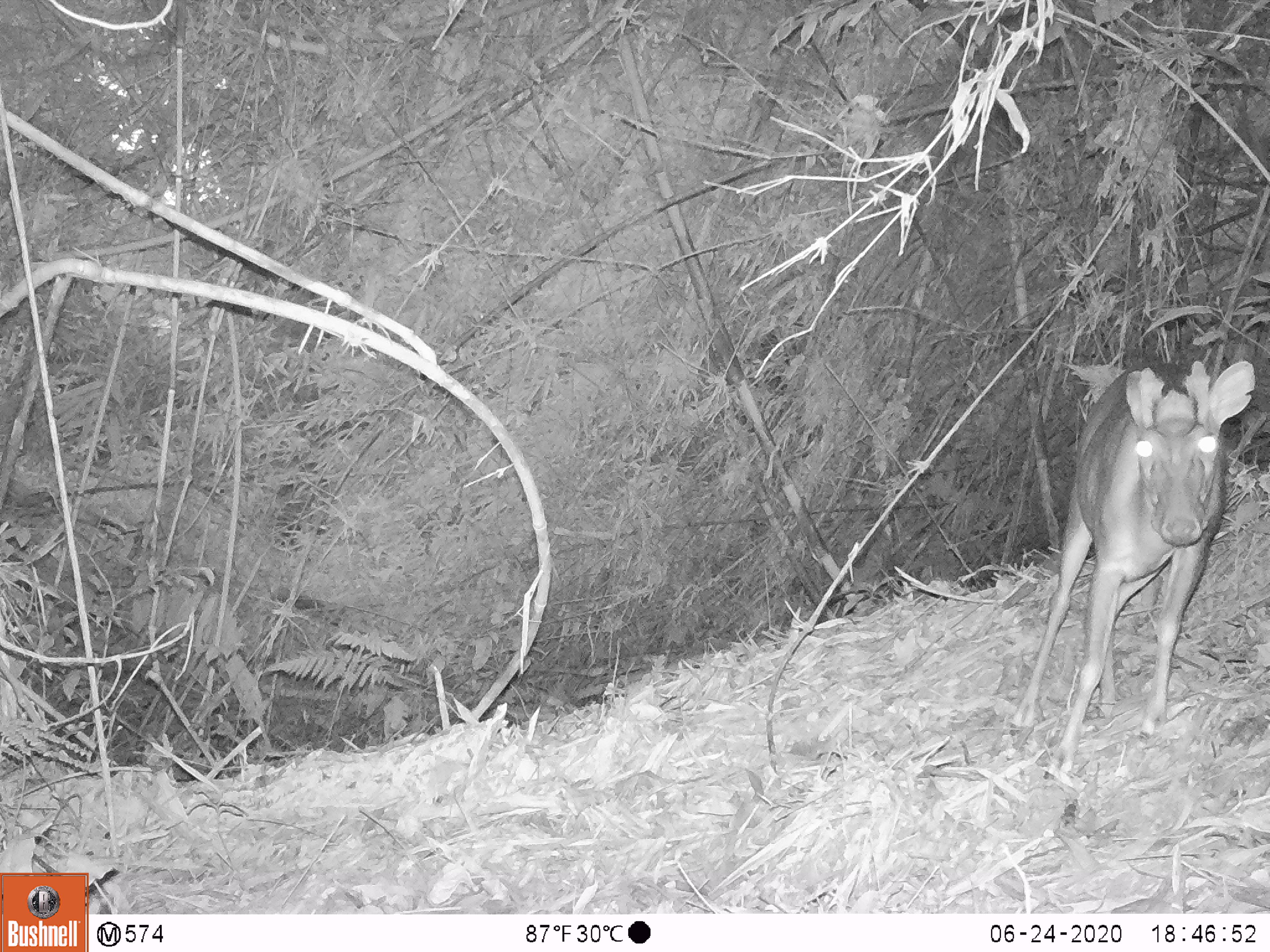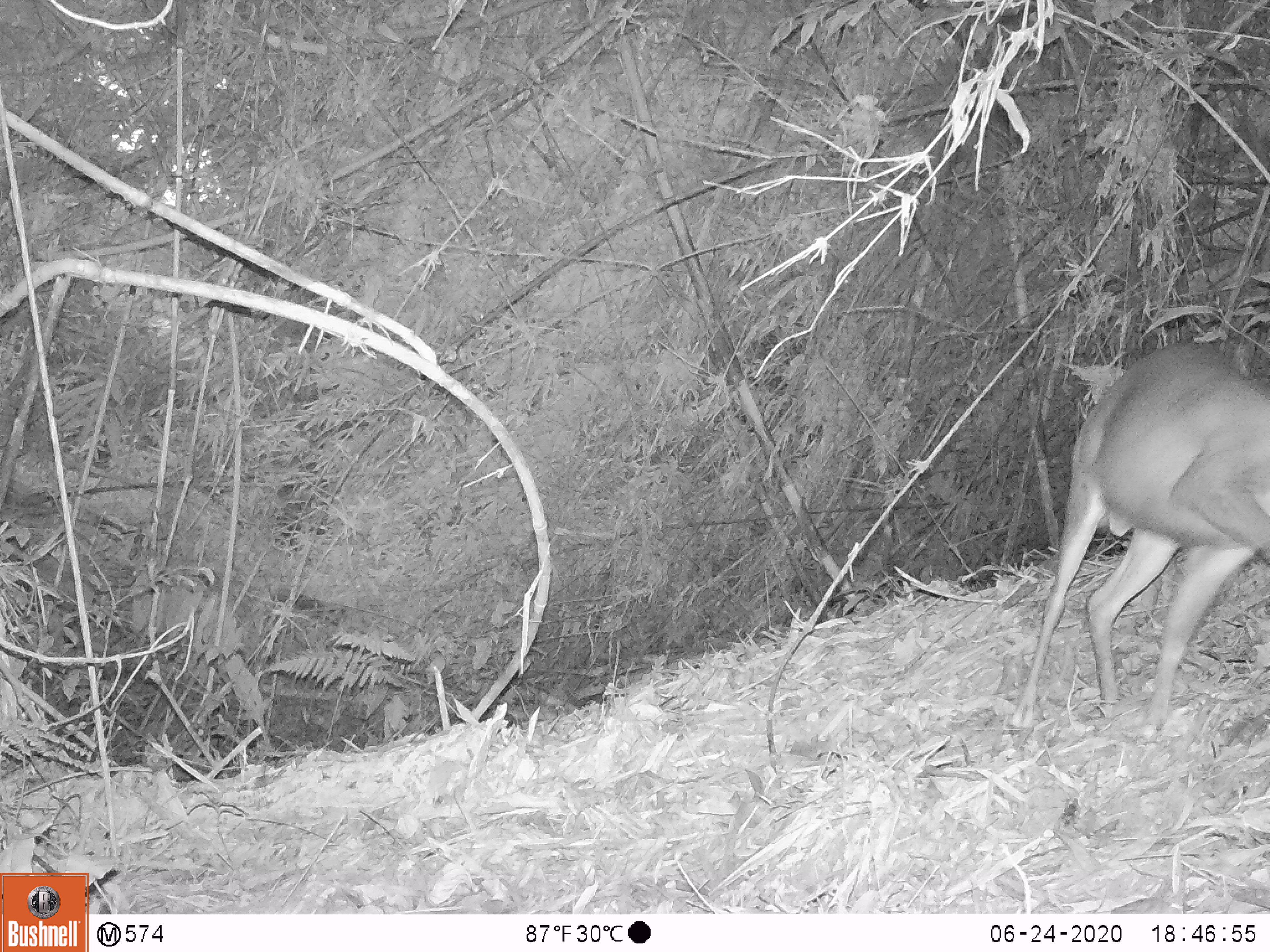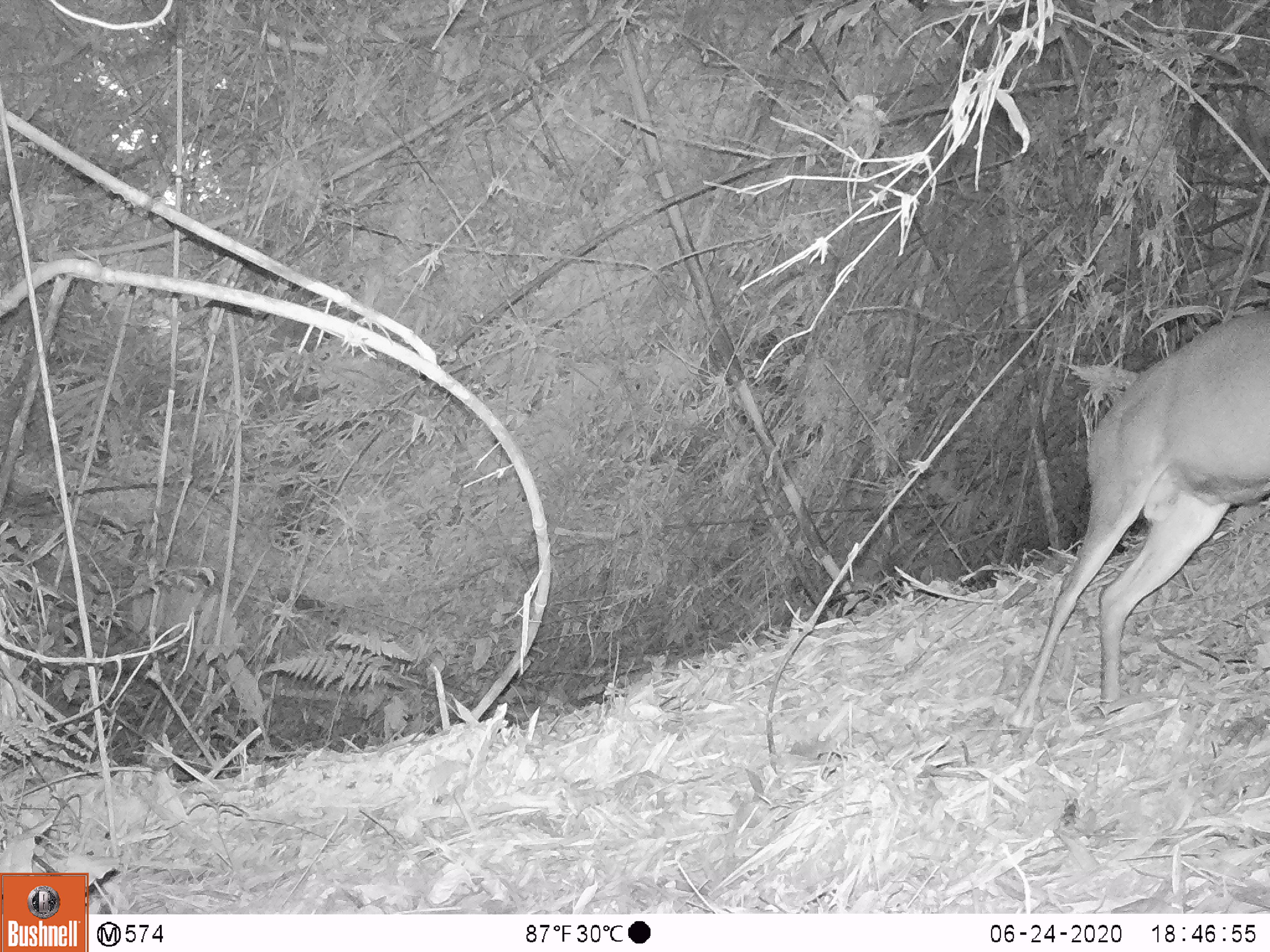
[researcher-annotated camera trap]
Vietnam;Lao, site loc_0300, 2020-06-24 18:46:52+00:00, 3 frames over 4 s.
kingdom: Animalia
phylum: Chordata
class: Mammalia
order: Artiodactyla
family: Cervidae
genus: Muntiacus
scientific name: Muntiacus rooseveltorum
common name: roosevelt's muntjac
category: roosevelts muntjac group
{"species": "roosevelts muntjac group (roosevelt's muntjac) (Muntiacus rooseveltorum)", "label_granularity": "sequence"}